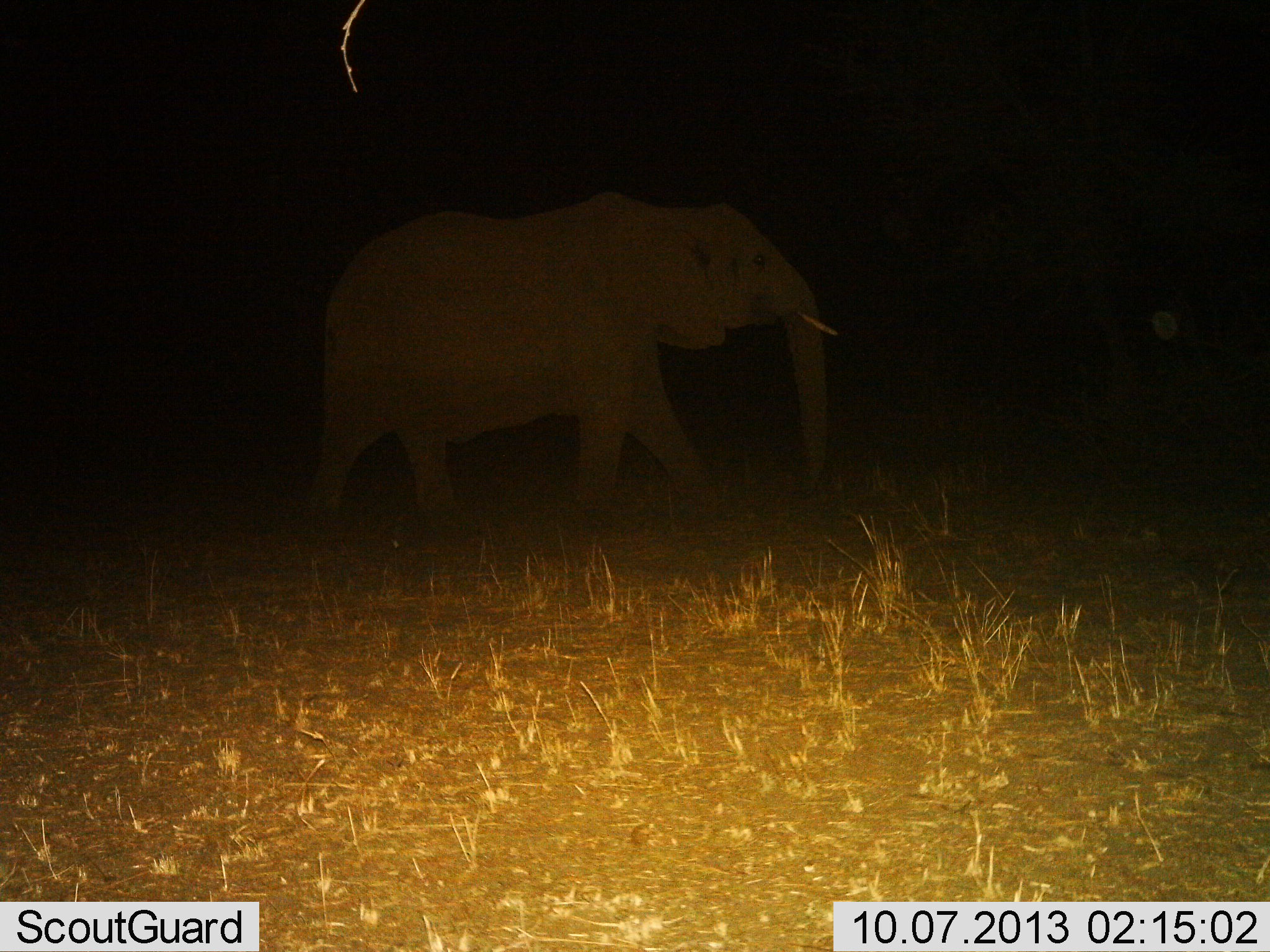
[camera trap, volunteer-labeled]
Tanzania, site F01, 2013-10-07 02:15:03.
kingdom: Animalia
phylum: Chordata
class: Mammalia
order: Proboscidea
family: Elephantidae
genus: Loxodonta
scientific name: Loxodonta africana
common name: african bush elephant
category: elephant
Elephant (african bush elephant) (Loxodonta africana), count 1. Behavior (volunteer vote fractions): standing 16%, resting 0%, moving 88%, interacting 0%. Young present (vote fraction): 0%. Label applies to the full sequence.